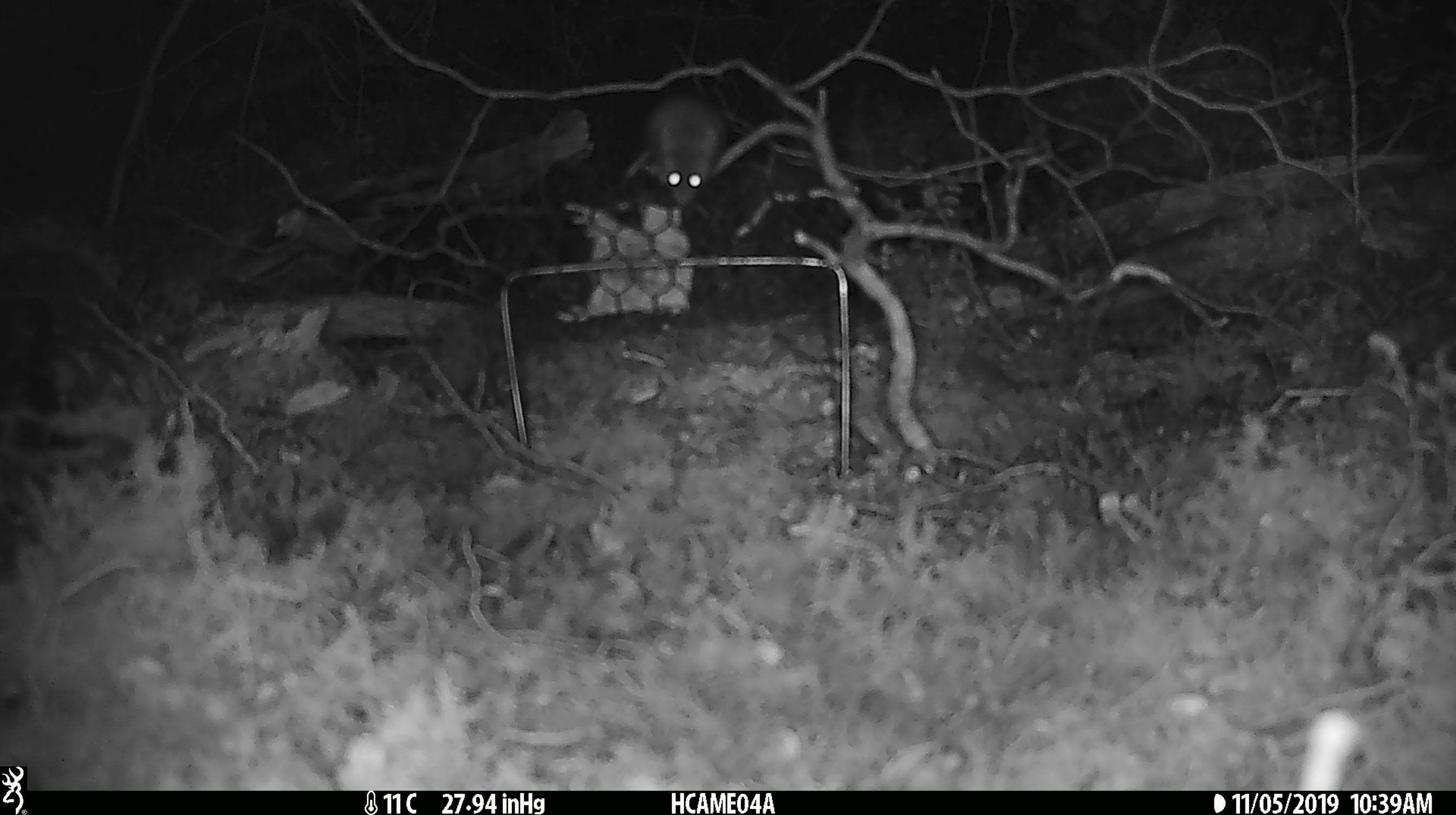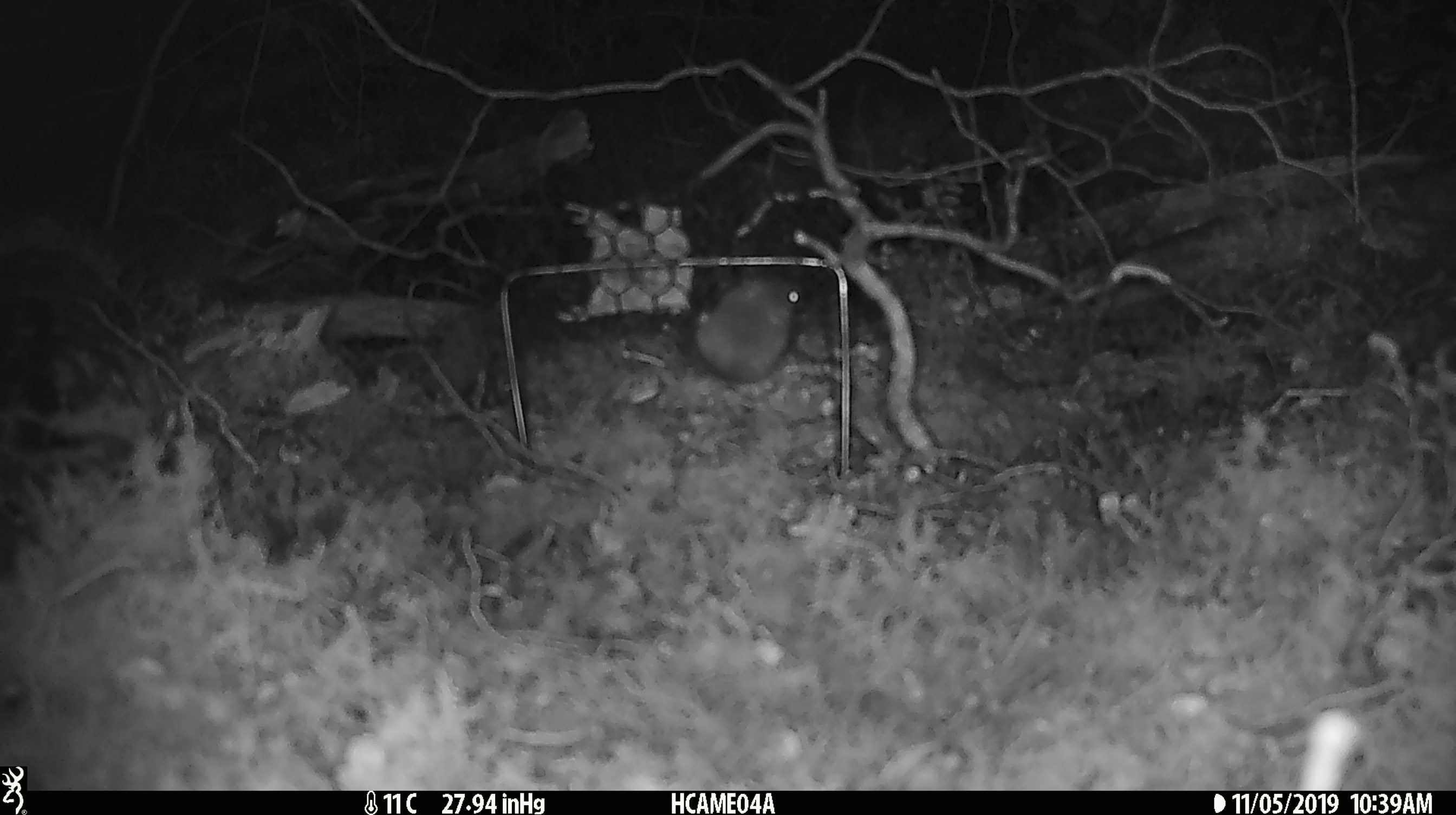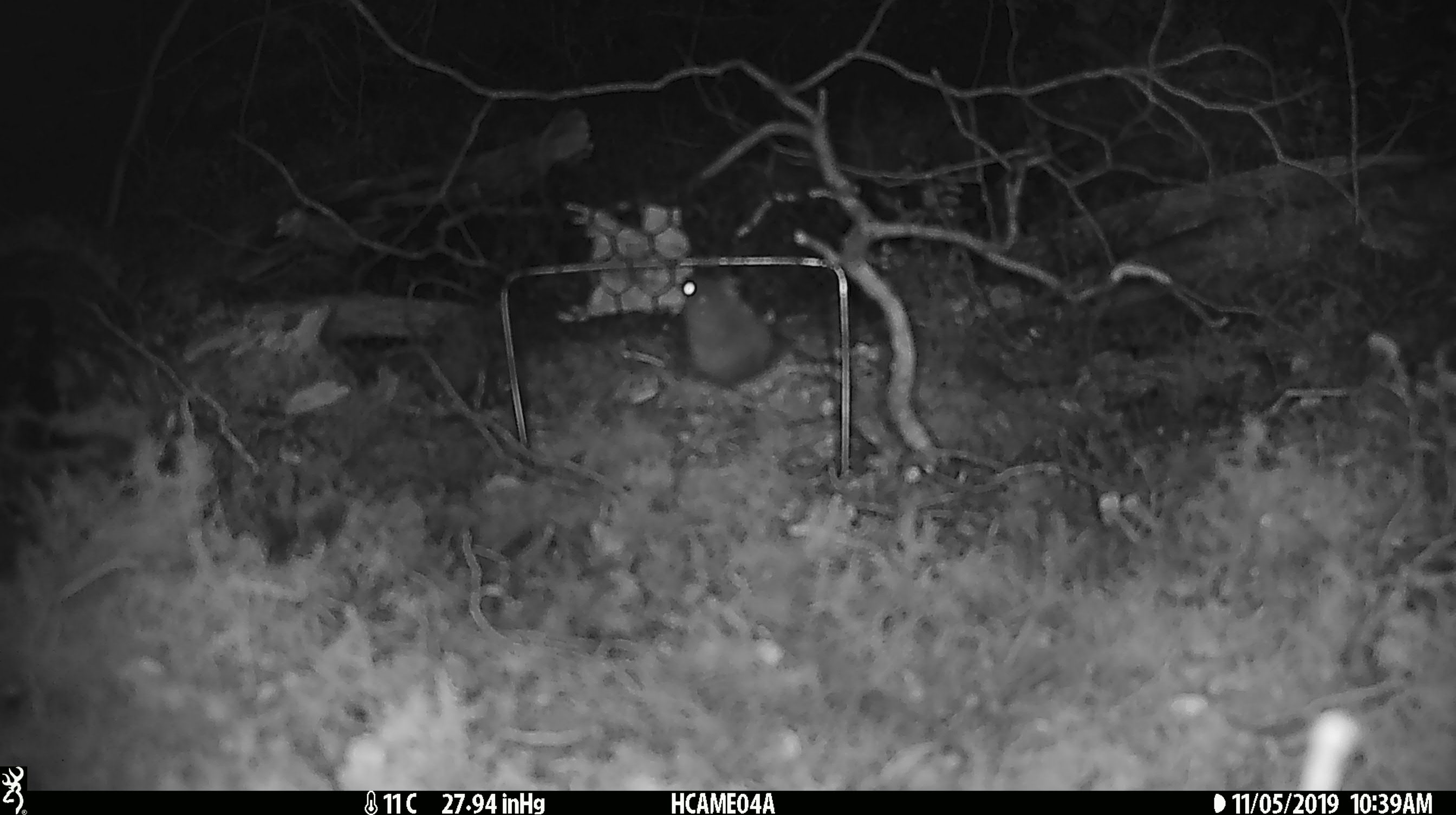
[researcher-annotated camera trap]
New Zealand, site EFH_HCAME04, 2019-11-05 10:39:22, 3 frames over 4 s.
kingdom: Animalia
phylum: Chordata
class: Mammalia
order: Rodentia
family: Muridae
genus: Mus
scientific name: Mus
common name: mouse